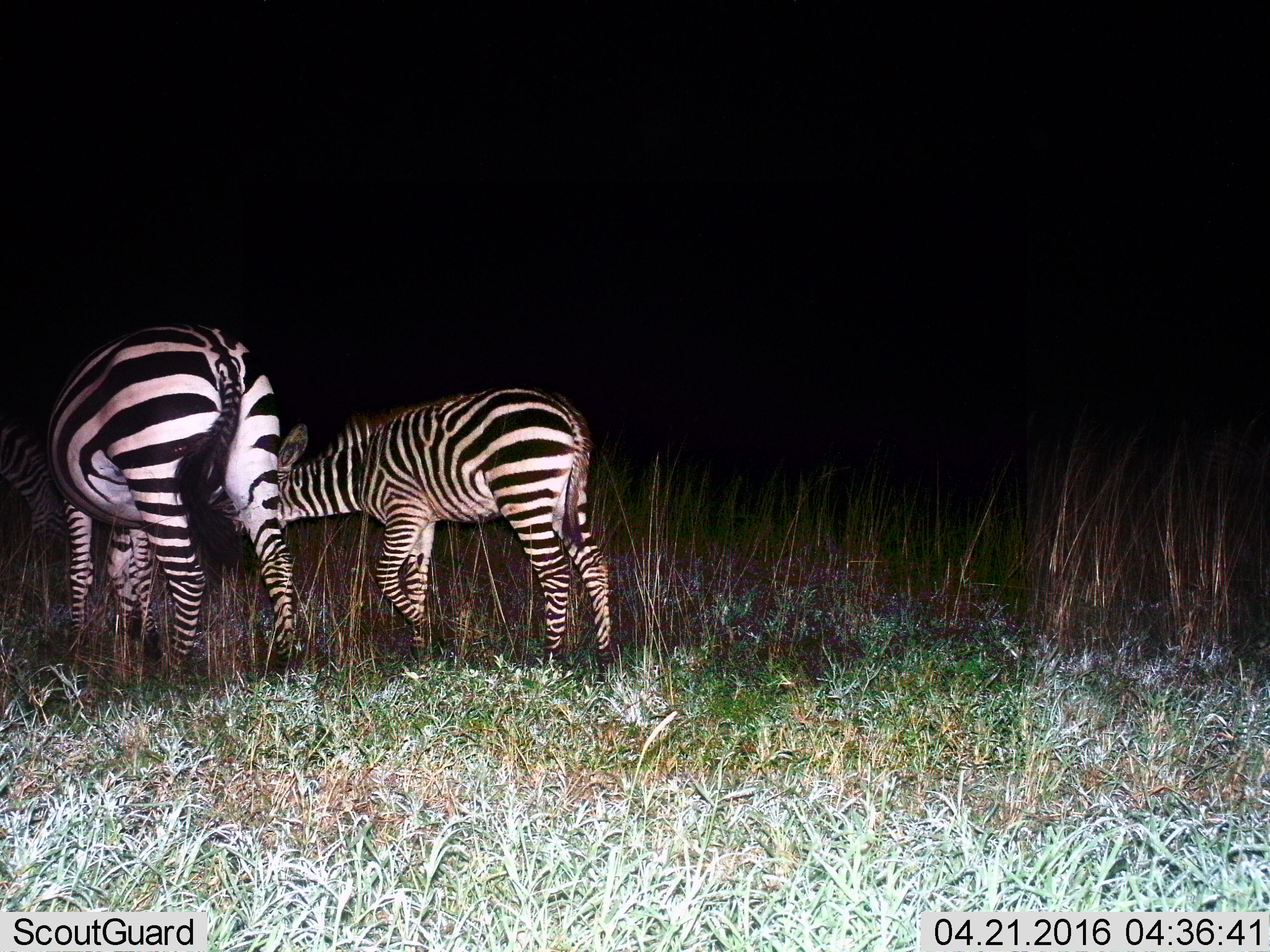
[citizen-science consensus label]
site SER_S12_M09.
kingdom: Animalia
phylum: Chordata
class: Mammalia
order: Perissodactyla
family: Equidae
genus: Equus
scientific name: Equus quagga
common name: plains zebra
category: zebraplains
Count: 2.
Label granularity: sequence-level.